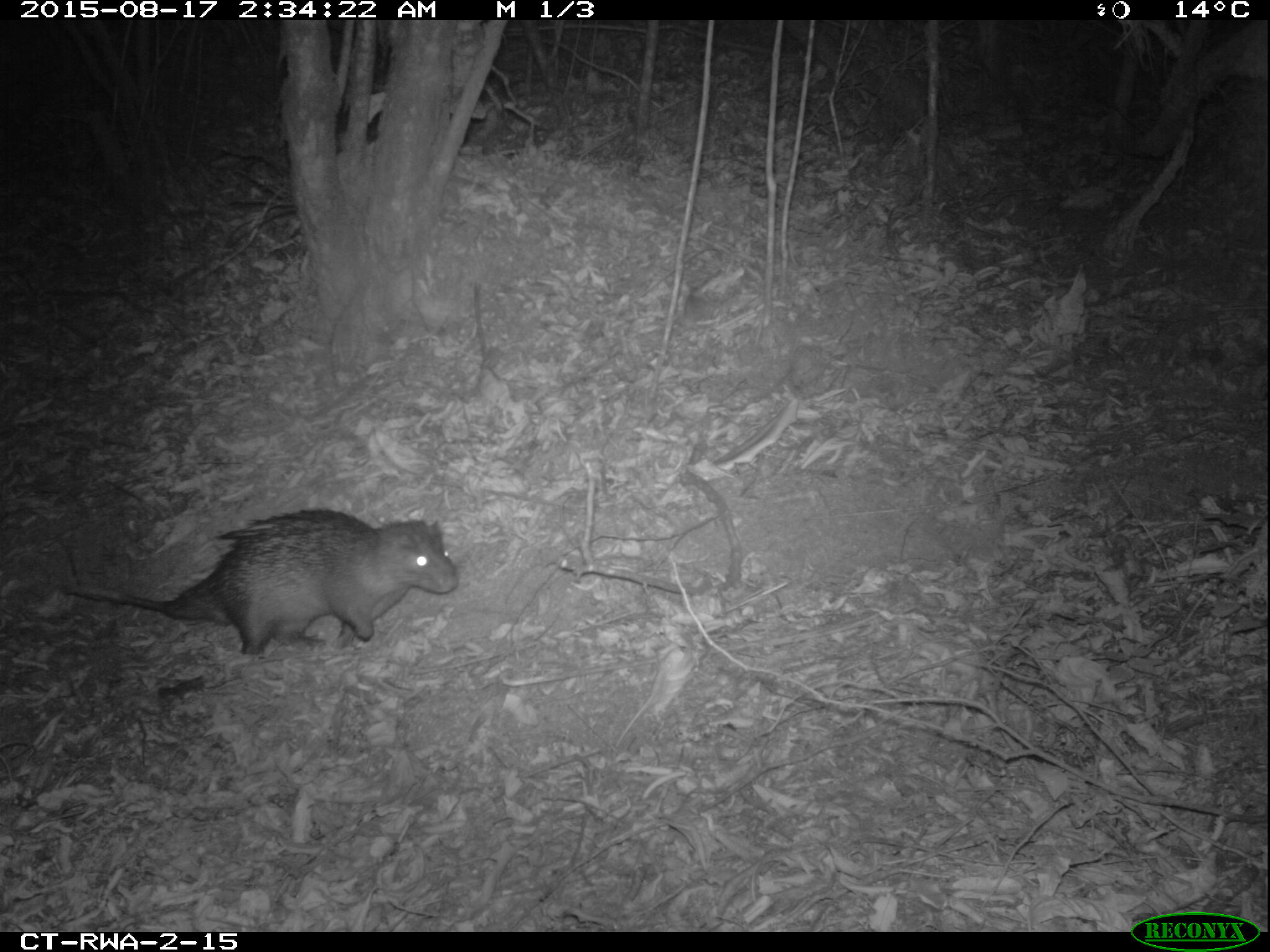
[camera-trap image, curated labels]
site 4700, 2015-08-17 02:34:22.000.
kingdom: Animalia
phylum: Chordata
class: Mammalia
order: Rodentia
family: Hystricidae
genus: Atherurus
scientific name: Atherurus africanus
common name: african brush-tailed porcupine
Atherurus africanus (african brush-tailed porcupine), count 1.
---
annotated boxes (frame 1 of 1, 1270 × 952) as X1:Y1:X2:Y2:
atherurus africanus: 47:508:460:665